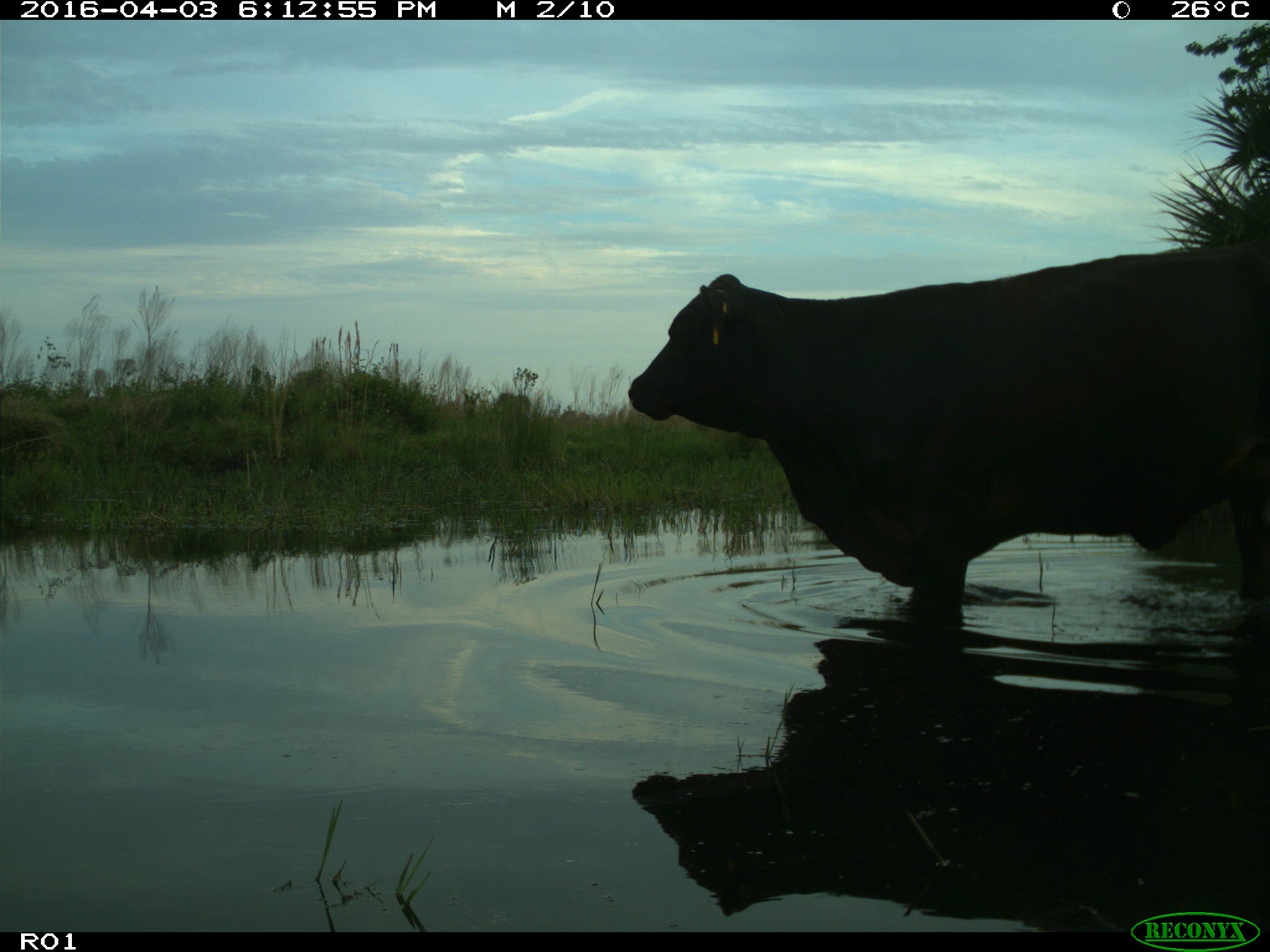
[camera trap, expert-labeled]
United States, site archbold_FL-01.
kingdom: Animalia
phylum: Chordata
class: Mammalia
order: Artiodactyla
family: Bovidae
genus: Bos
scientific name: Bos taurus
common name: domestic cow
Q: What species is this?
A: Bos taurus (domestic cow).